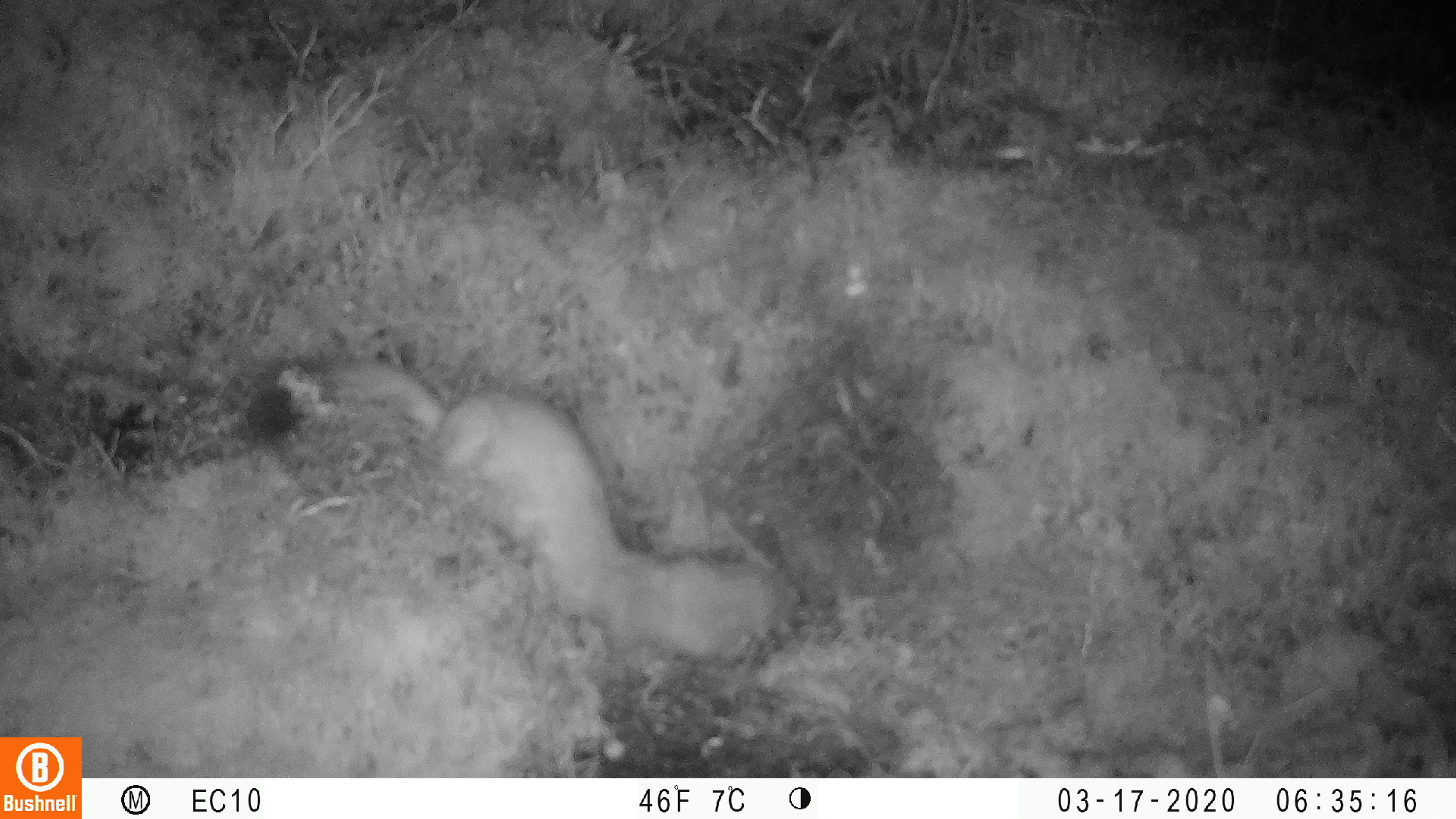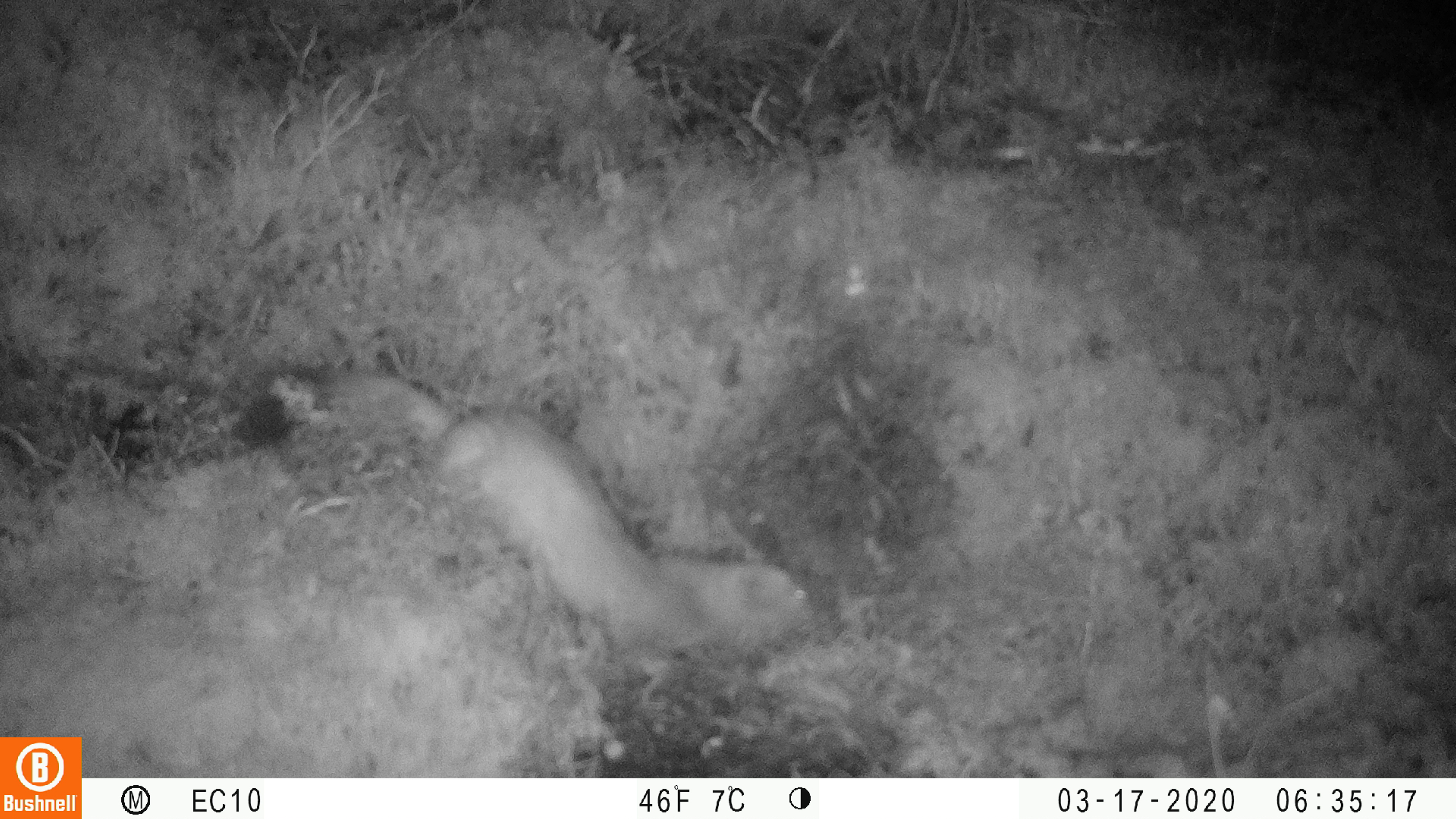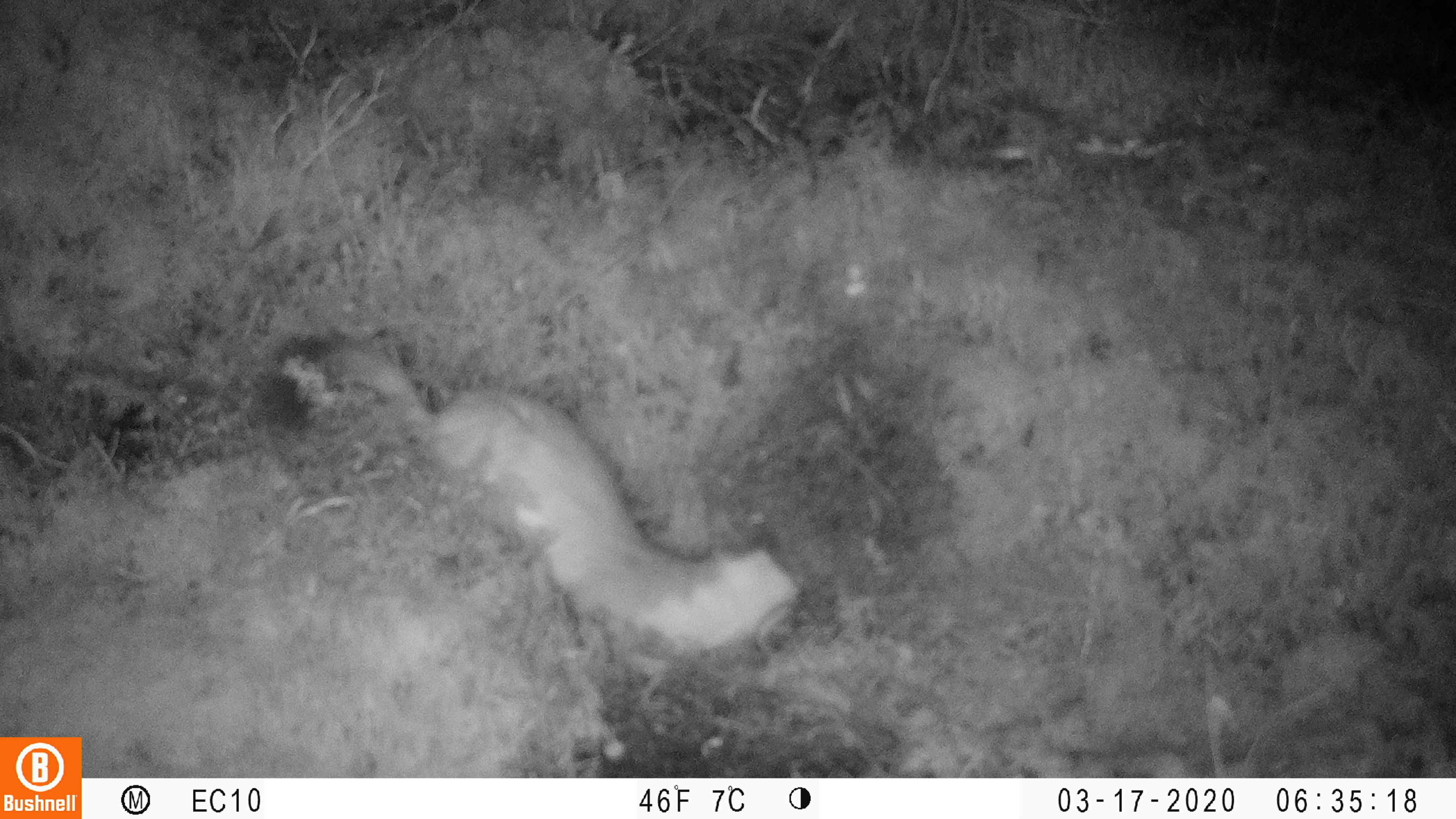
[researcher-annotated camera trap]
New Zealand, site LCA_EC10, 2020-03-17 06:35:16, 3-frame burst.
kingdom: Animalia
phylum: Chordata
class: Mammalia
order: Carnivora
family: Mustelidae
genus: Mustela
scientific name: Mustela erminea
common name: stoat